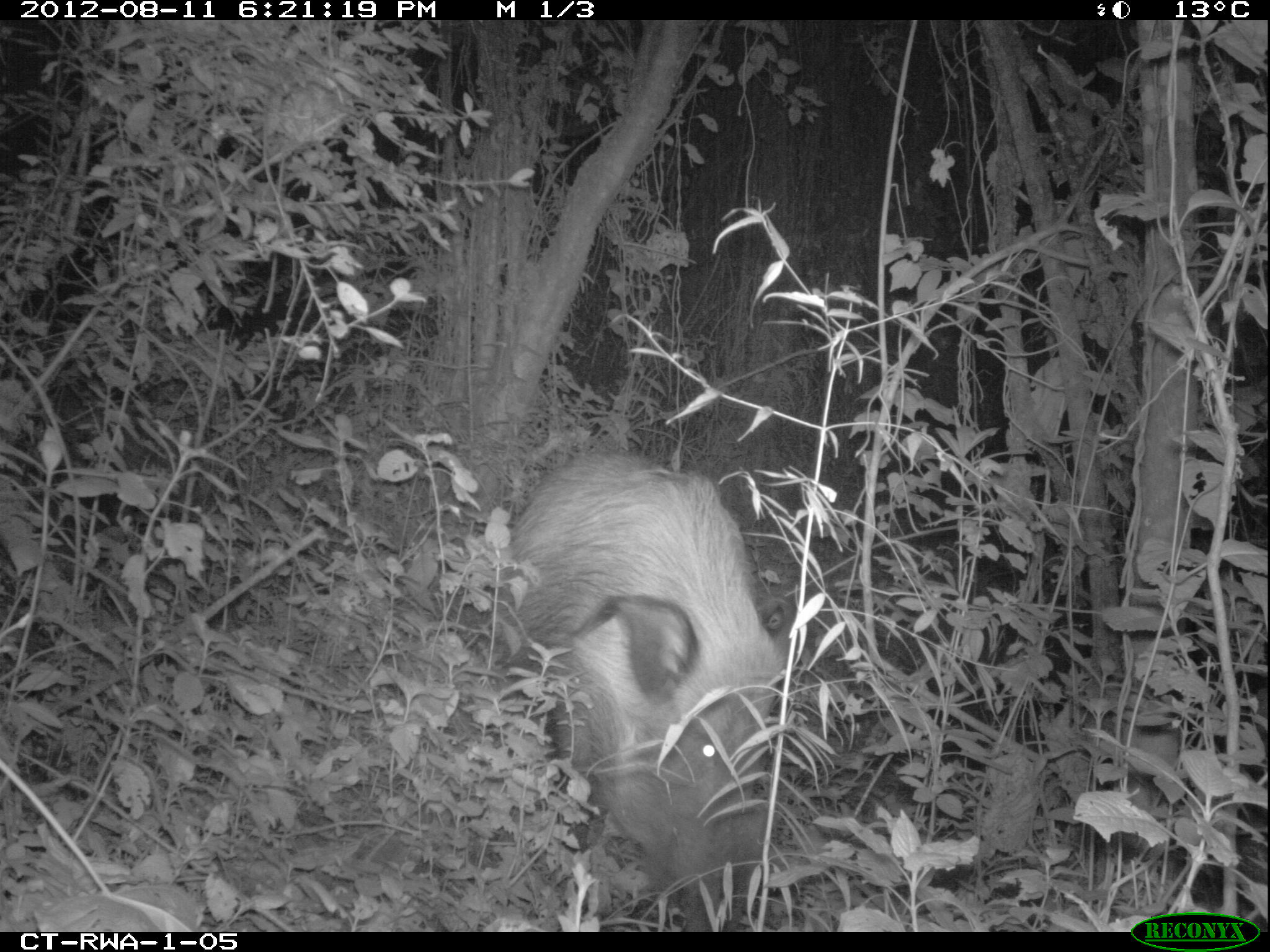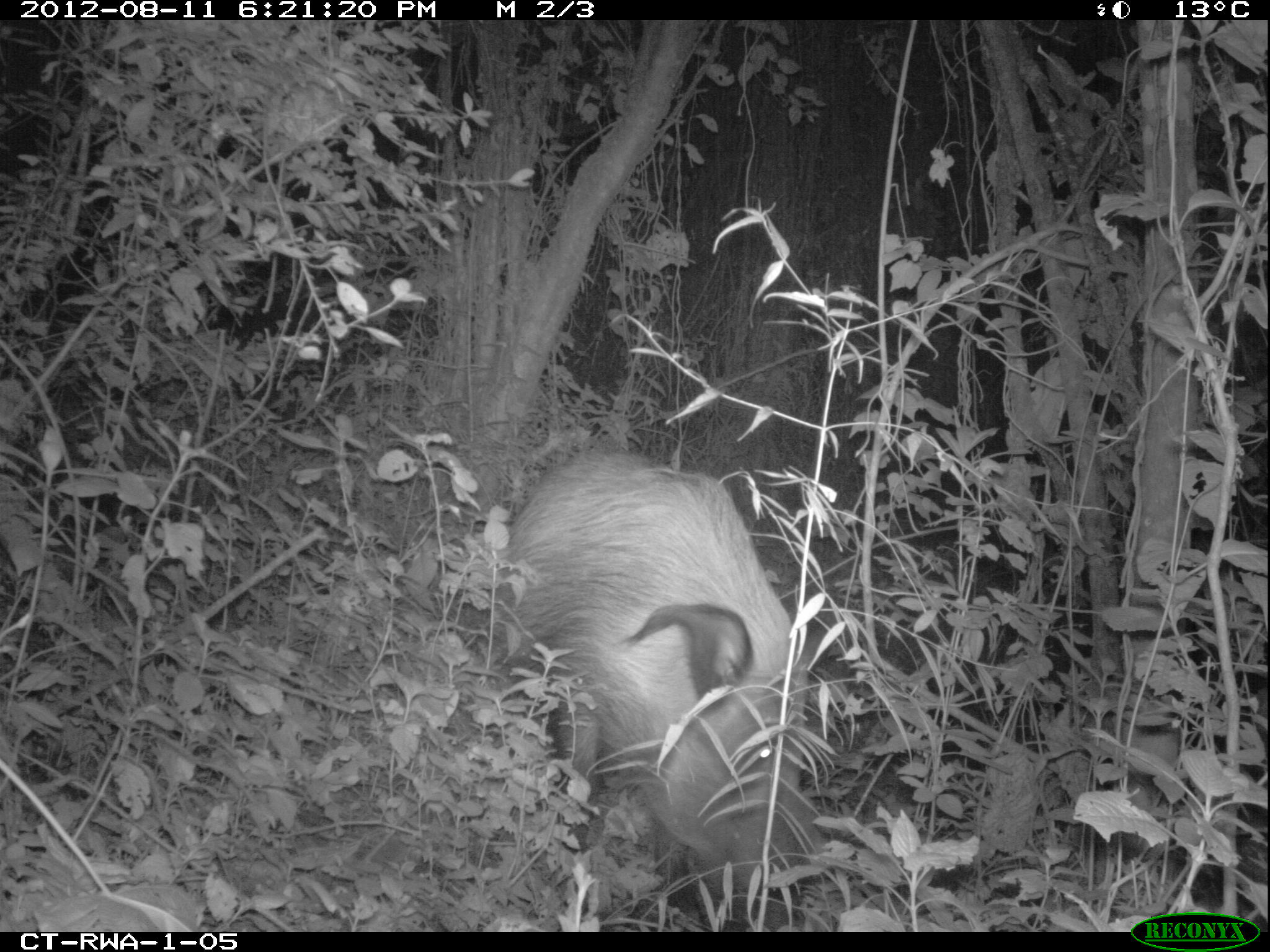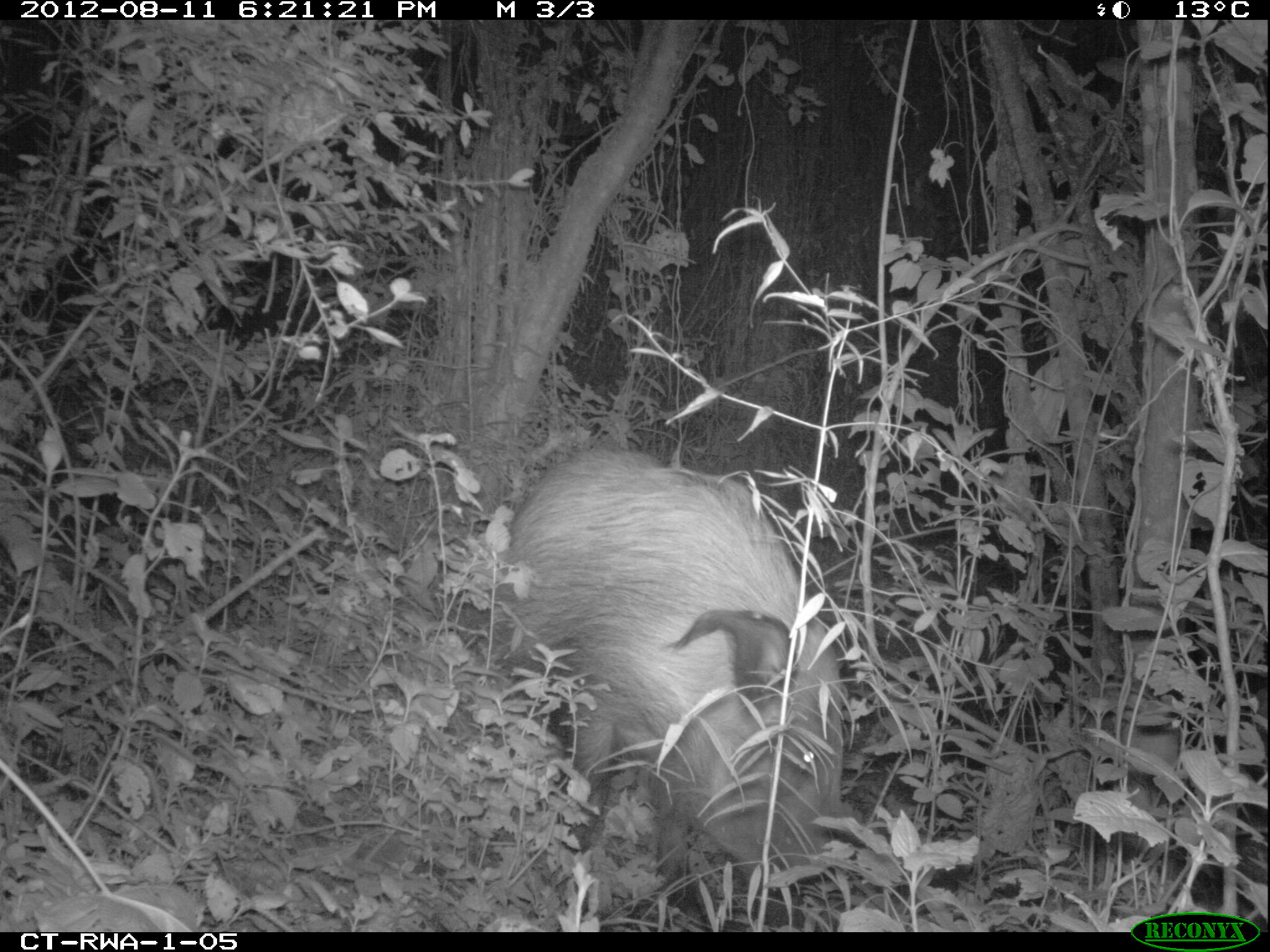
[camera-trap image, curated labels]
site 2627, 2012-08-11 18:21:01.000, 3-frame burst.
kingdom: Animalia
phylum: Chordata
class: Mammalia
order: Artiodactyla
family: Suidae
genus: Potamochoerus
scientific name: Potamochoerus larvatus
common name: bushpig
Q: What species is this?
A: Potamochoerus larvatus (bushpig).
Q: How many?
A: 1.